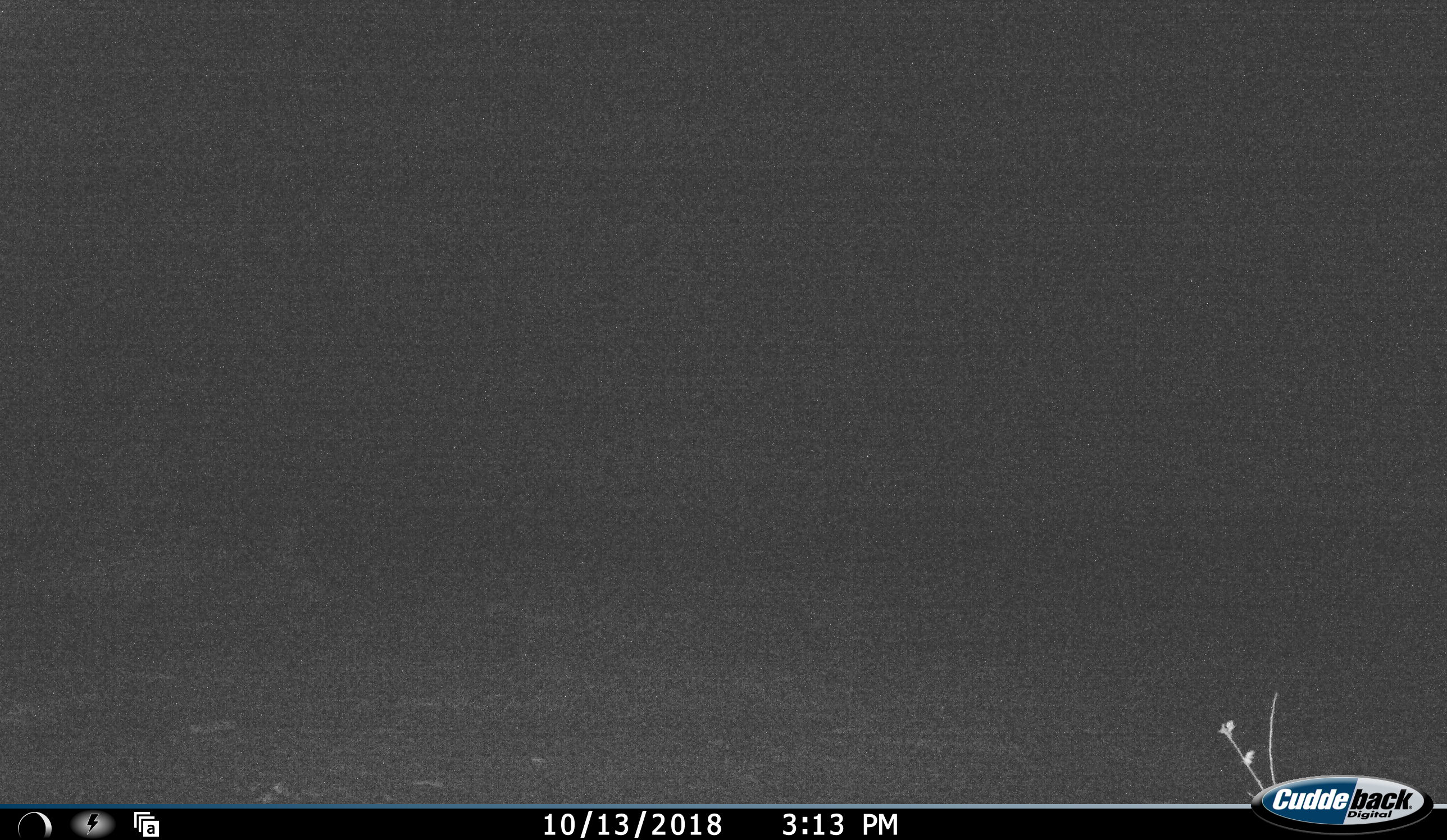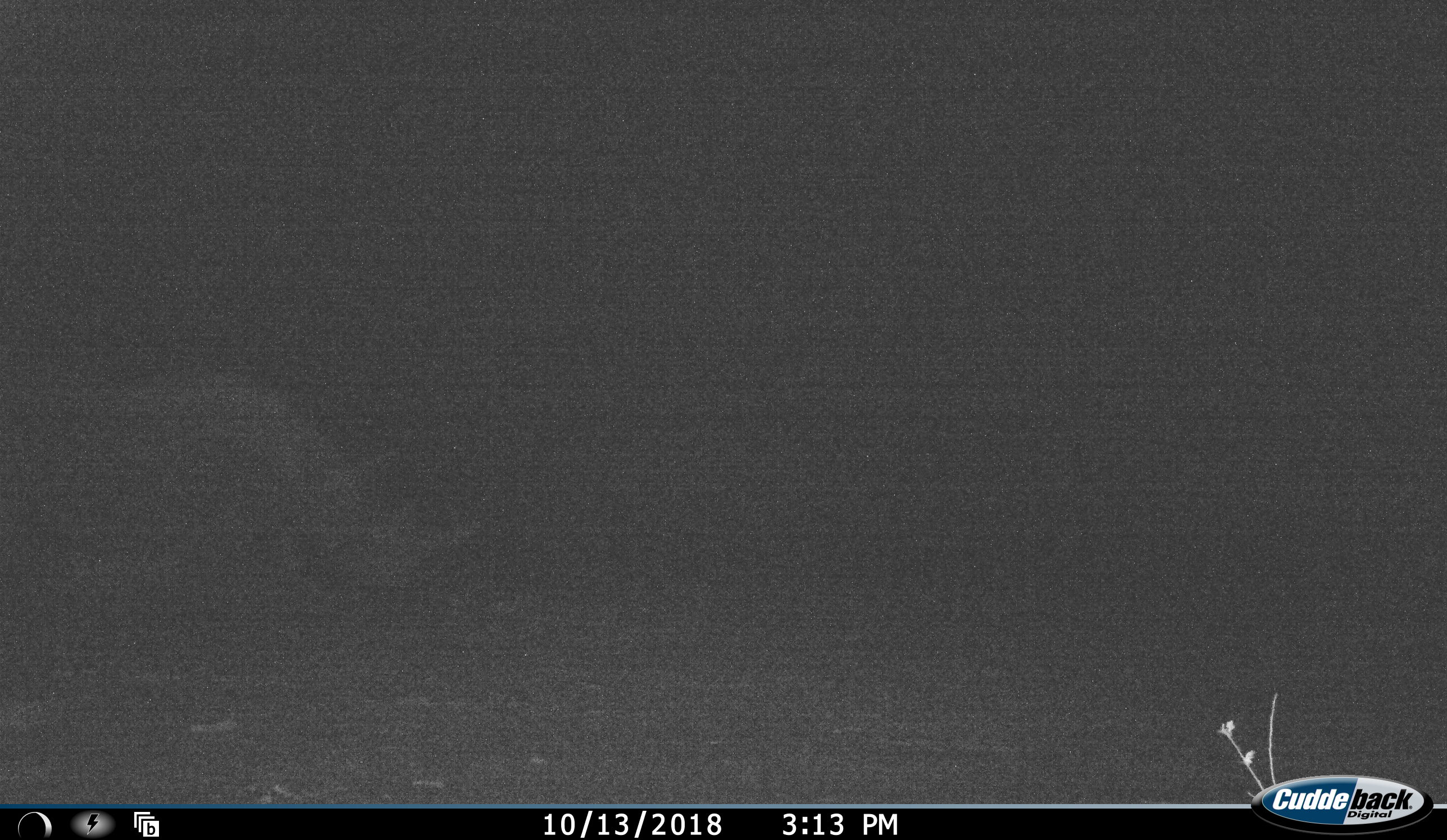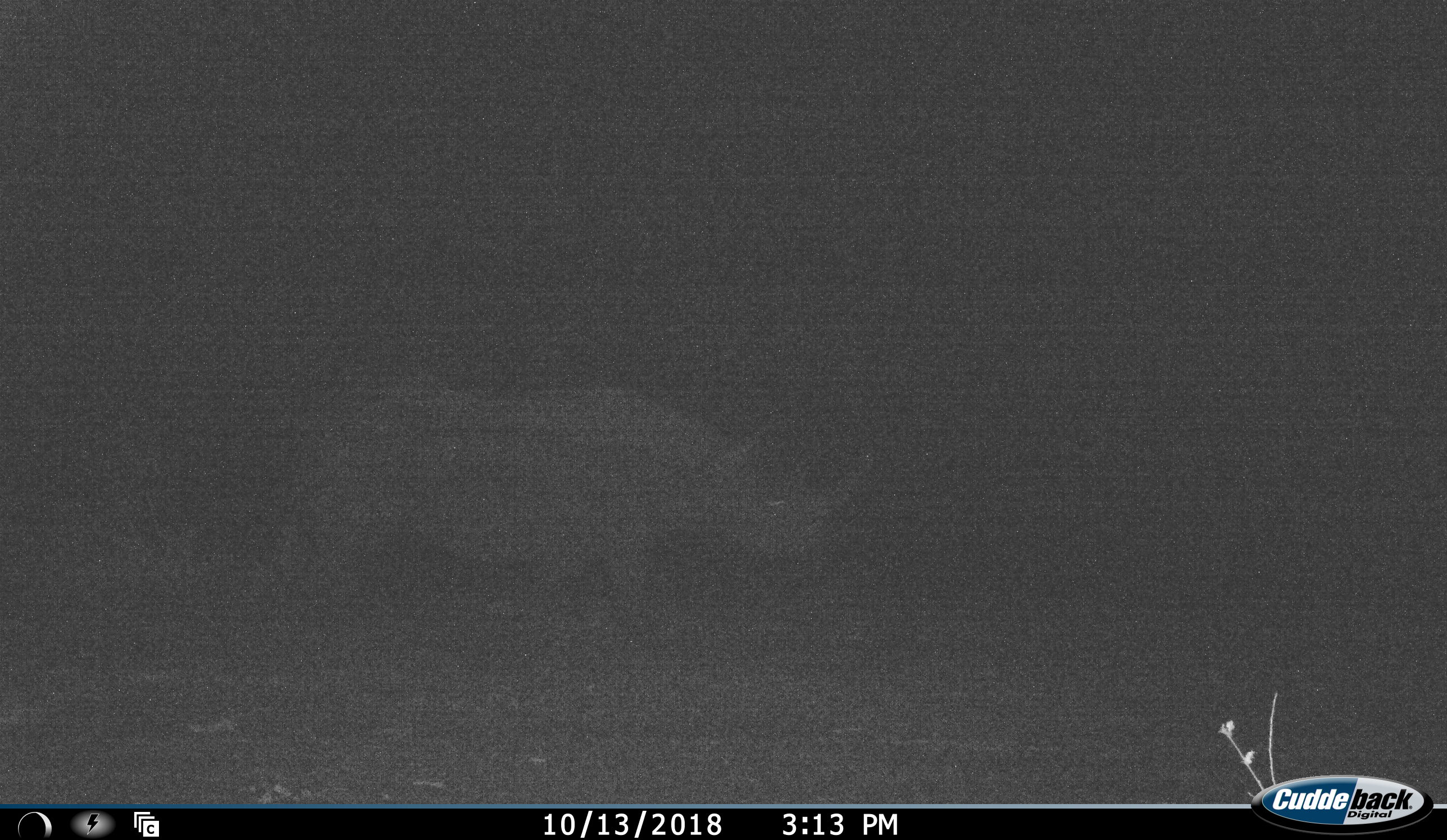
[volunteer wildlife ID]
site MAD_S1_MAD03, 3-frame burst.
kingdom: Animalia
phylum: Chordata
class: Mammalia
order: Perissodactyla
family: Rhinocerotidae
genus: Ceratotherium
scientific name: Ceratotherium simum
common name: white rhinoceros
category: rhinoceroswhite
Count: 1.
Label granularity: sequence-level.